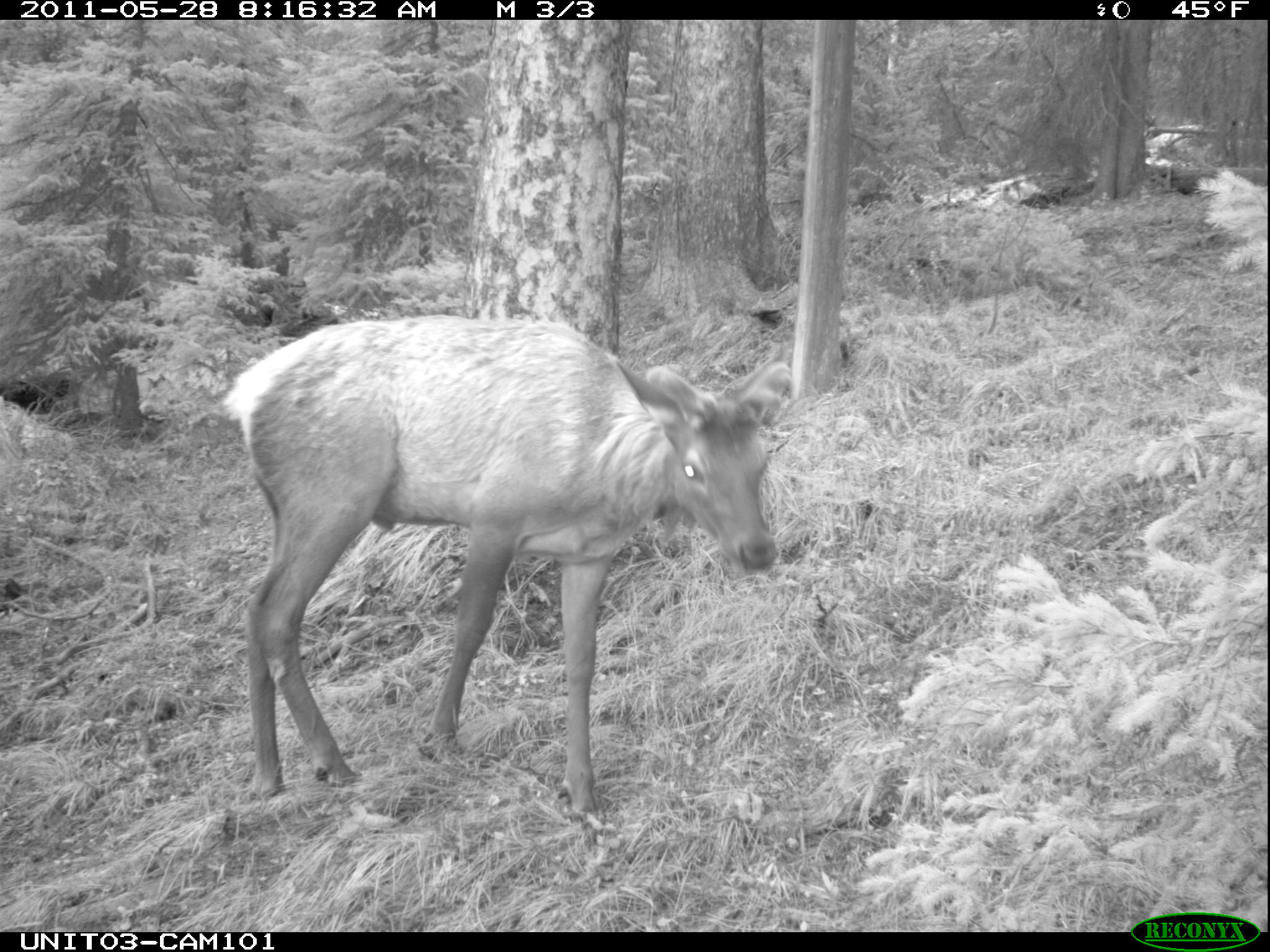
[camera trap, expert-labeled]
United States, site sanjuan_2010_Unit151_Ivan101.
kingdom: Animalia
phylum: Chordata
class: Mammalia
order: Artiodactyla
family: Cervidae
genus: Cervus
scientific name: Cervus elaphus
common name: red deer